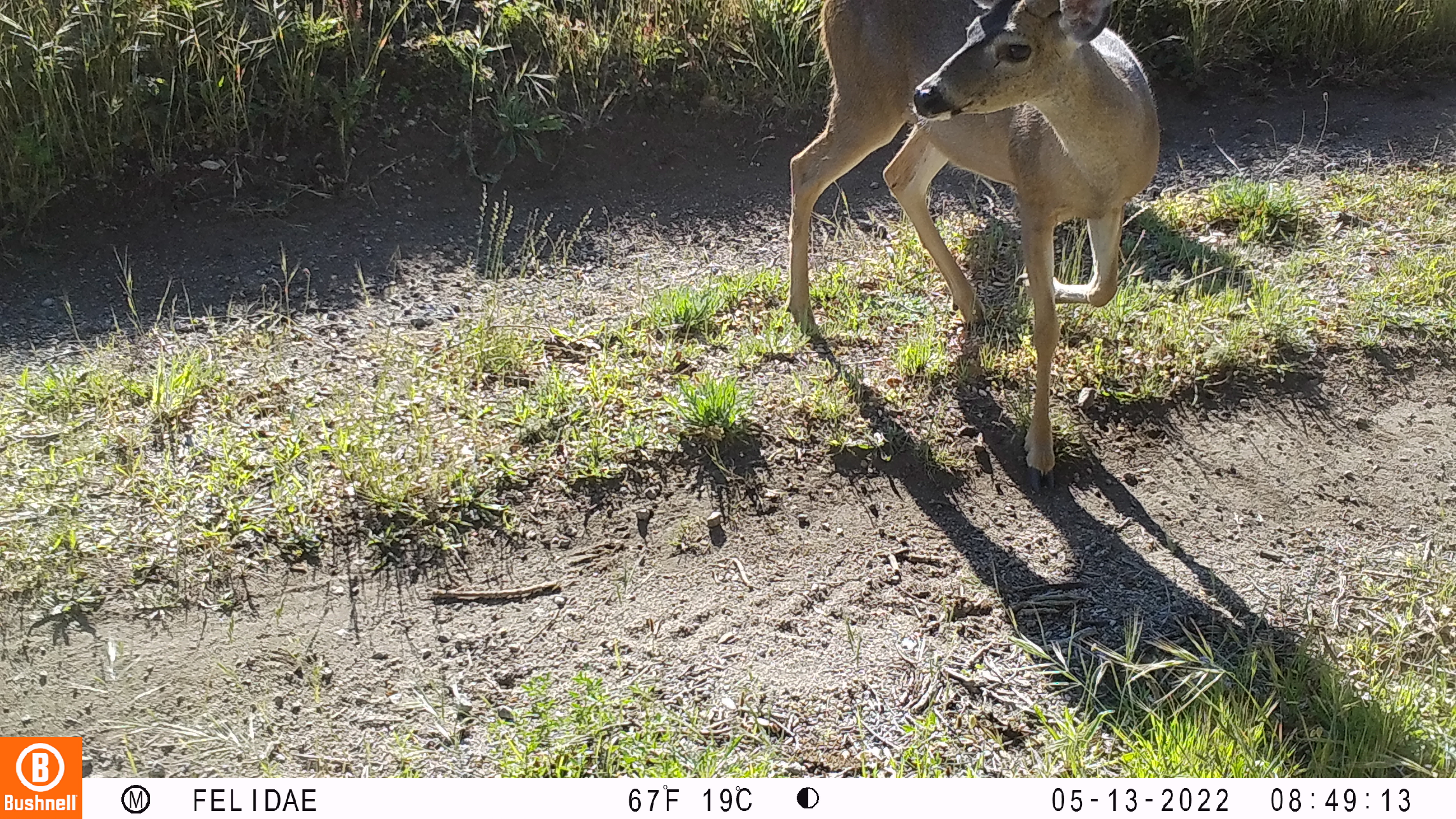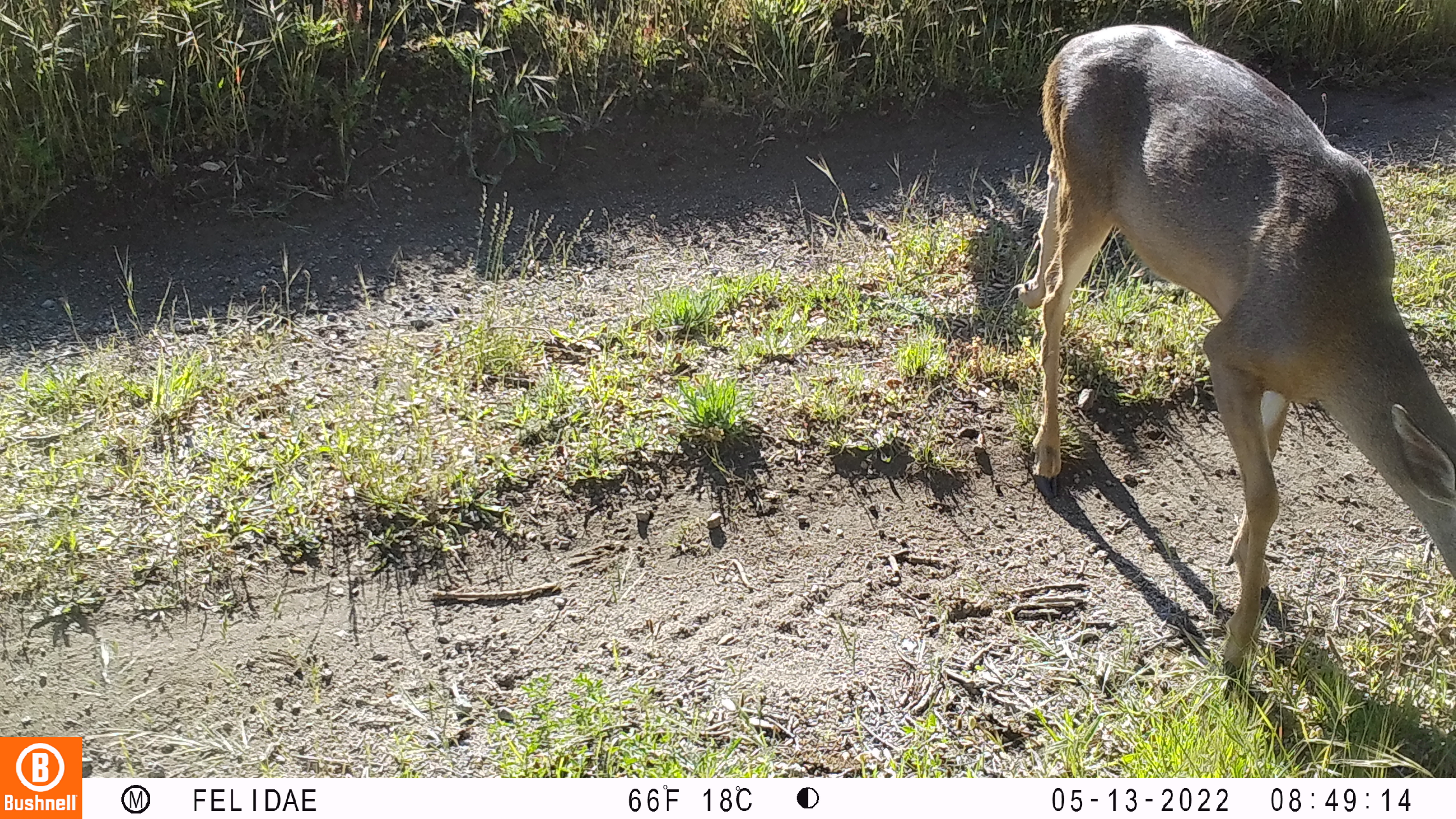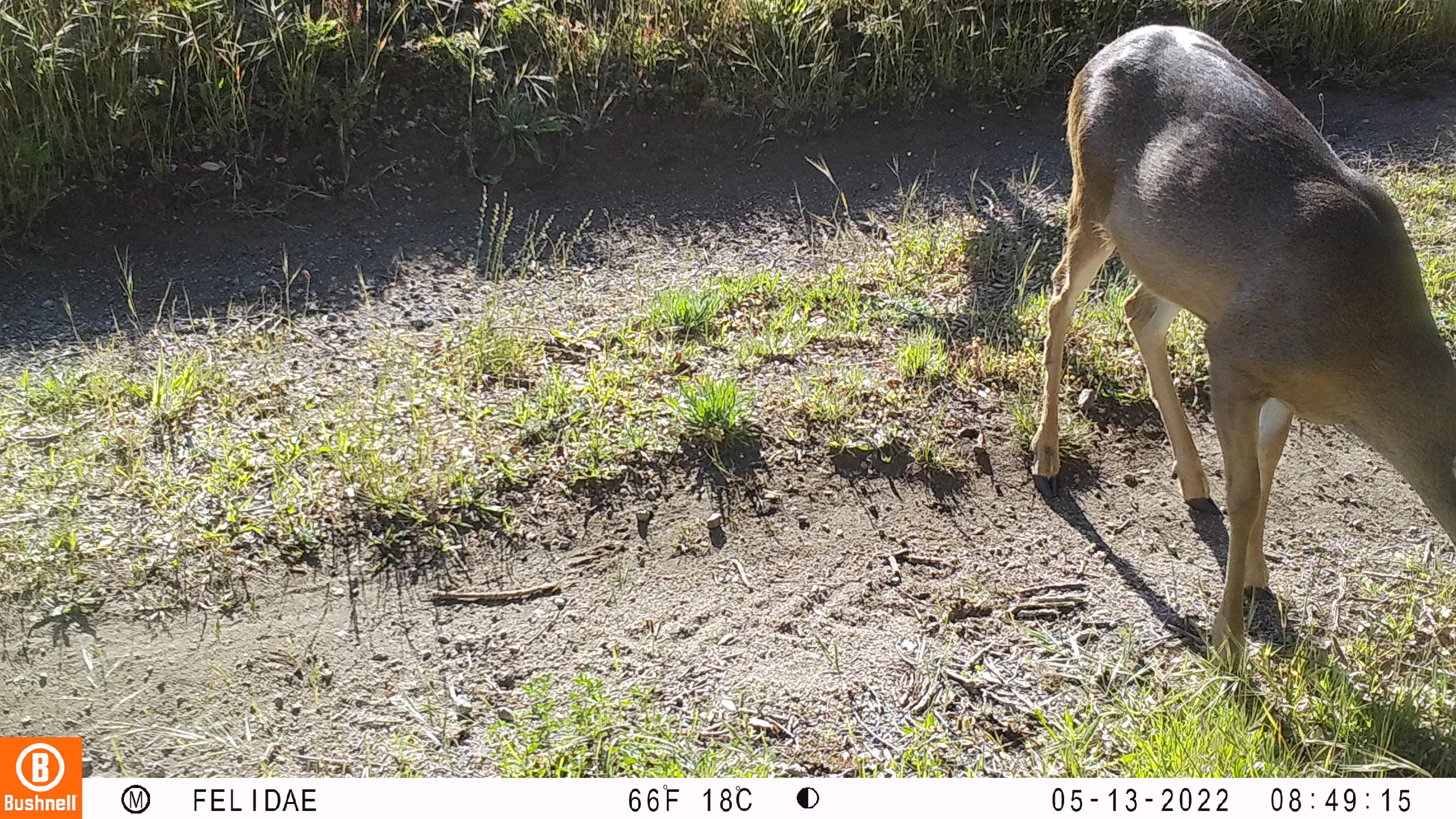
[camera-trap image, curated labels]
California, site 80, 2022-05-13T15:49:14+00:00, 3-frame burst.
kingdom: Animalia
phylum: Chordata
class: Mammalia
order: Artiodactyla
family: Cervidae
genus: Odocoileus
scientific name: Odocoileus hemionus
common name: mule deer